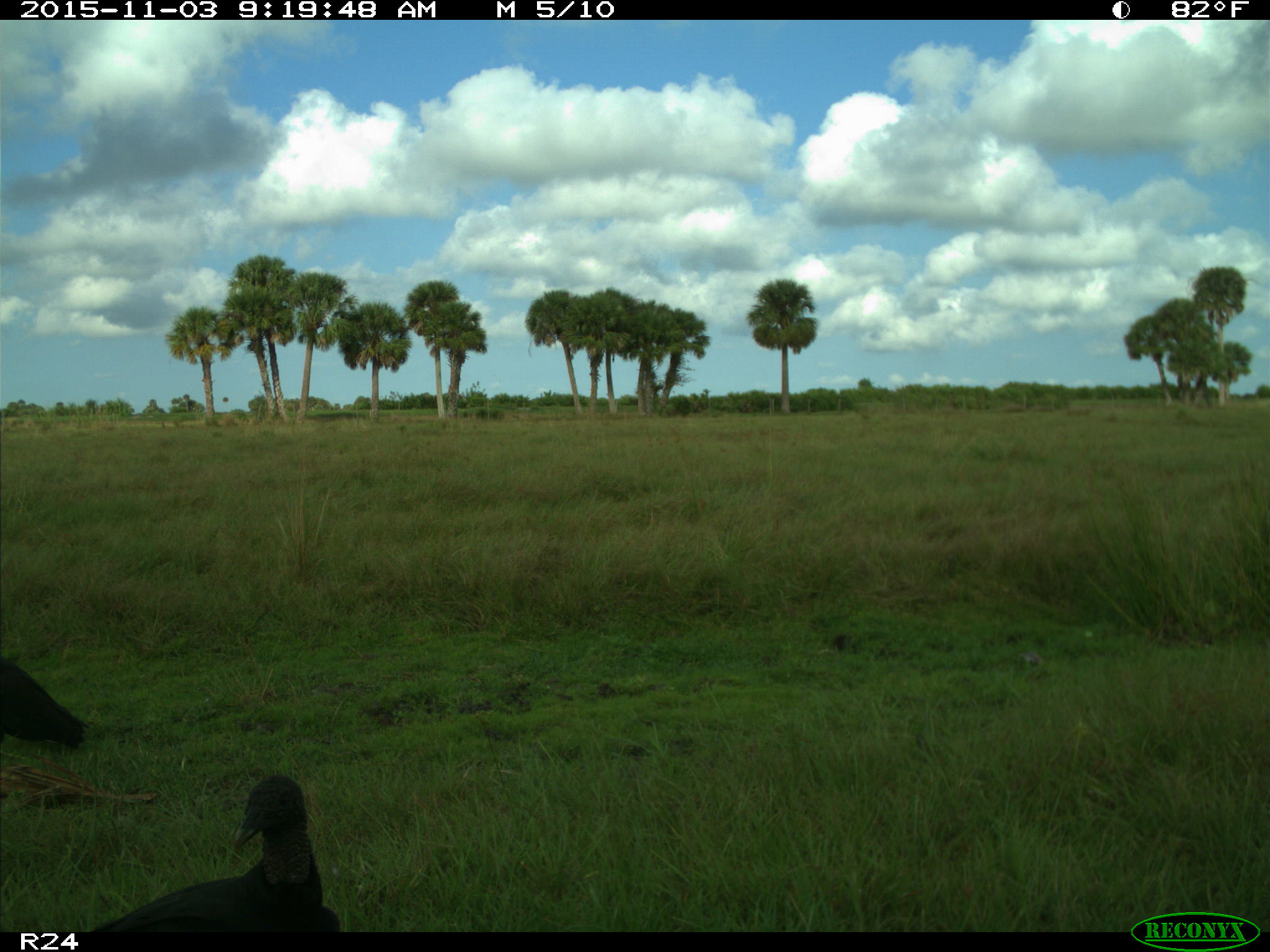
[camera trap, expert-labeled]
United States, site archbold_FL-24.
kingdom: Animalia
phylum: Chordata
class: Aves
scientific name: Aves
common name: birds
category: unidentified bird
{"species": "unidentified bird (birds) (Aves)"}